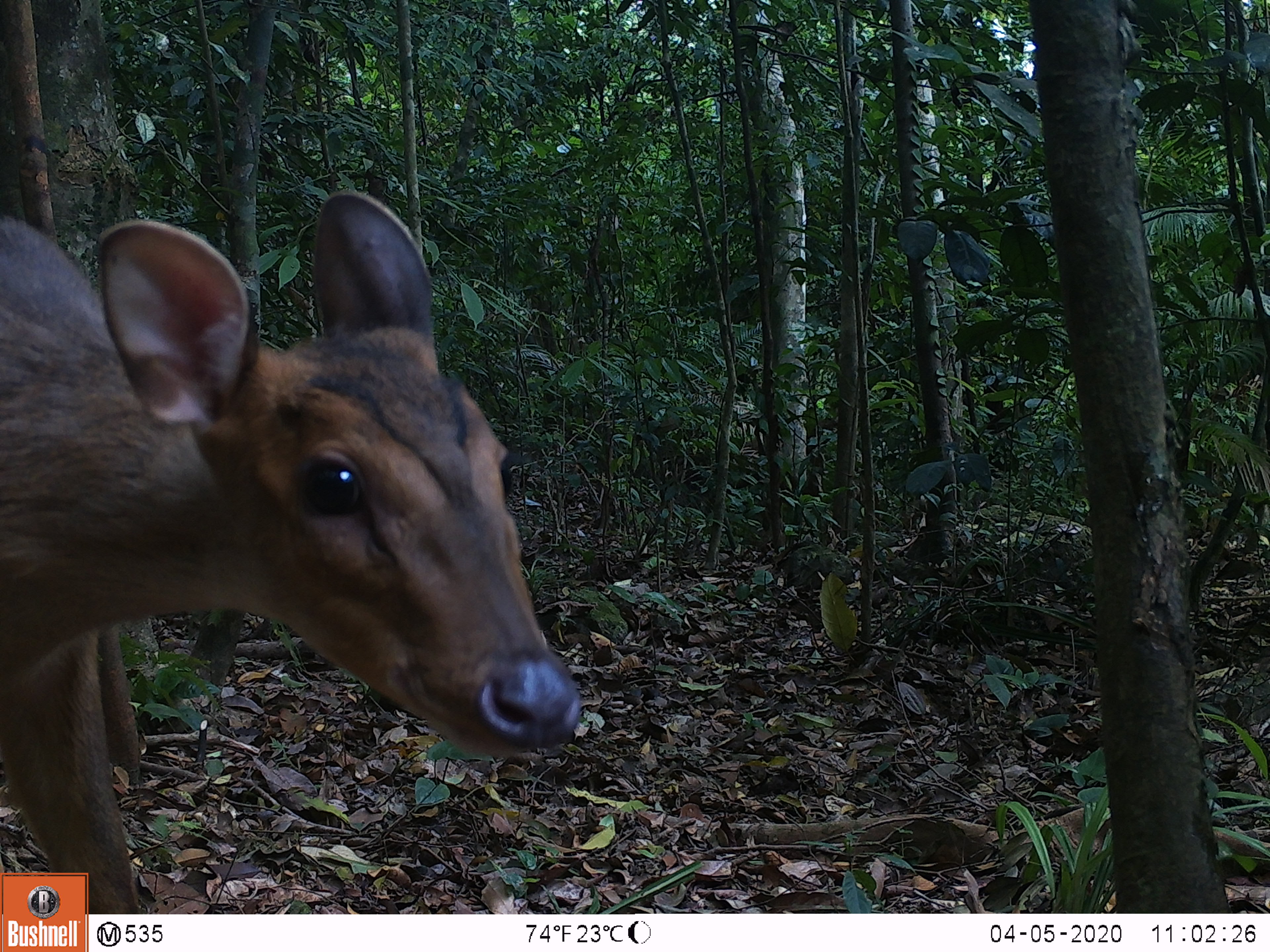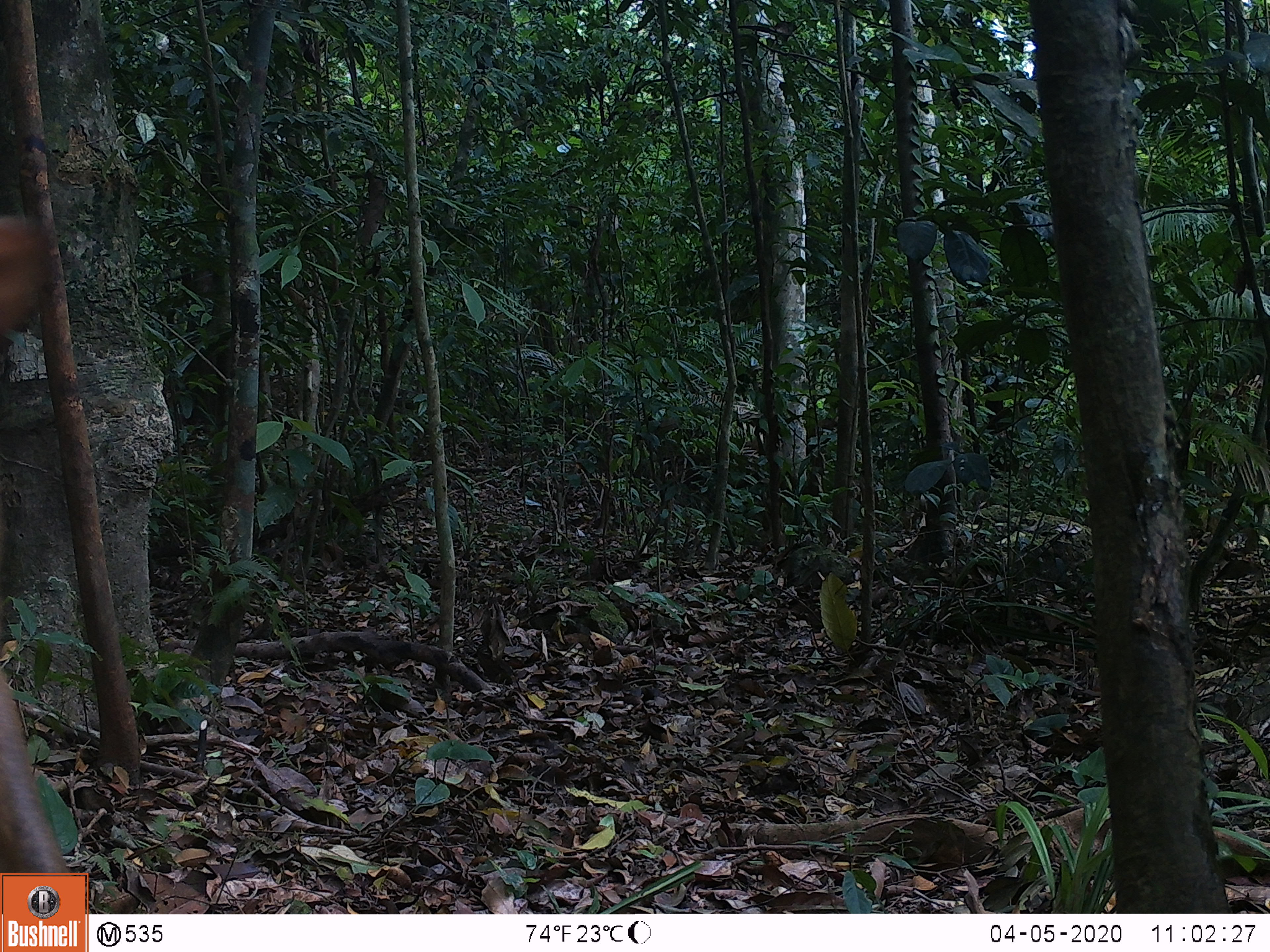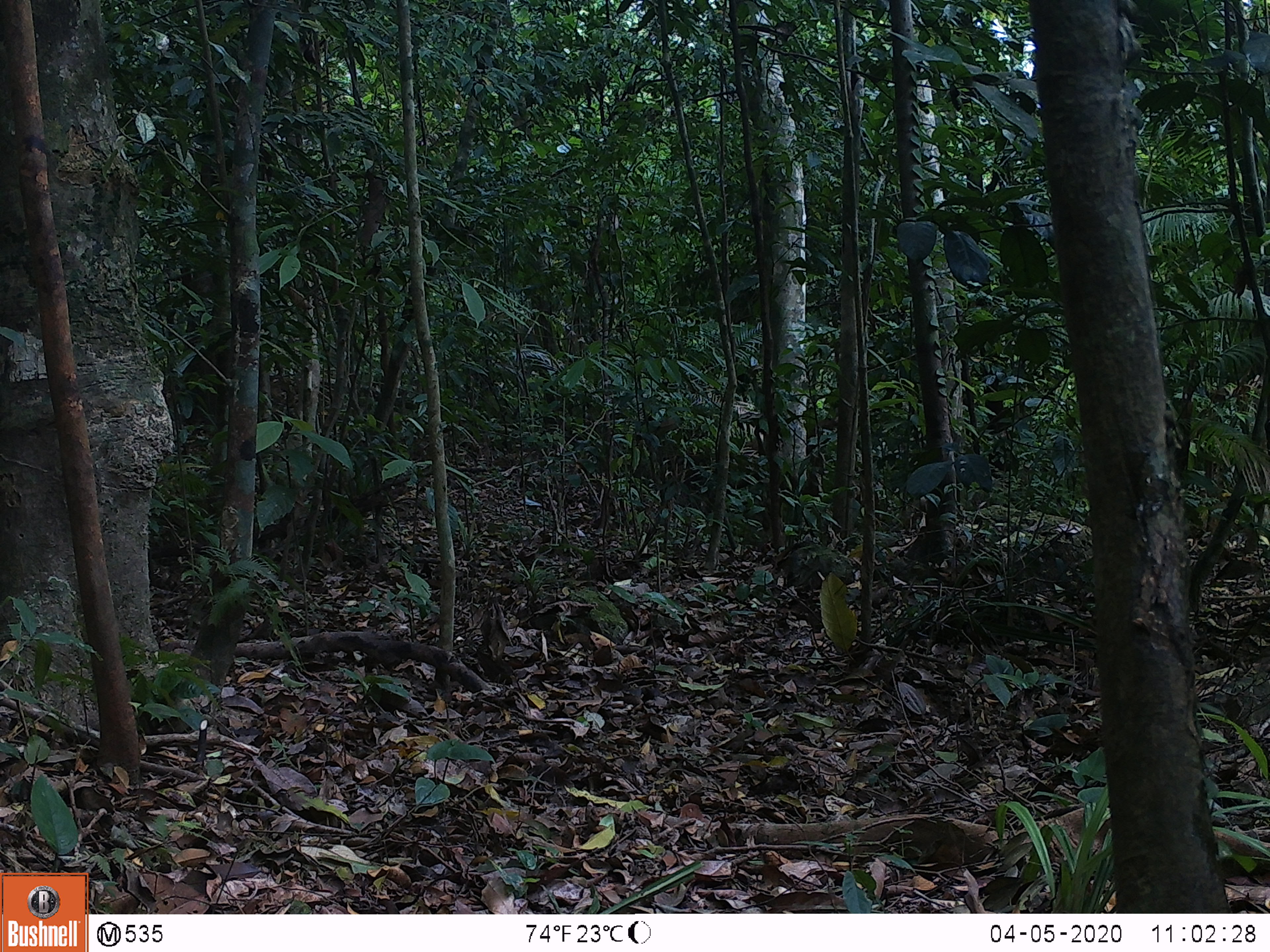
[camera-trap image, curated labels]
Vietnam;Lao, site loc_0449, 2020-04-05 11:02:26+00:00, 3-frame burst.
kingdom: Animalia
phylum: Chordata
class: Mammalia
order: Artiodactyla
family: Cervidae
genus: Muntiacus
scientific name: Muntiacus vuquangensis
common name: large-antlered muntjac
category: large antlered muntjac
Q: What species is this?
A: Large antlered muntjac (large-antlered muntjac) (Muntiacus vuquangensis).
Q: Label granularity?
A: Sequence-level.